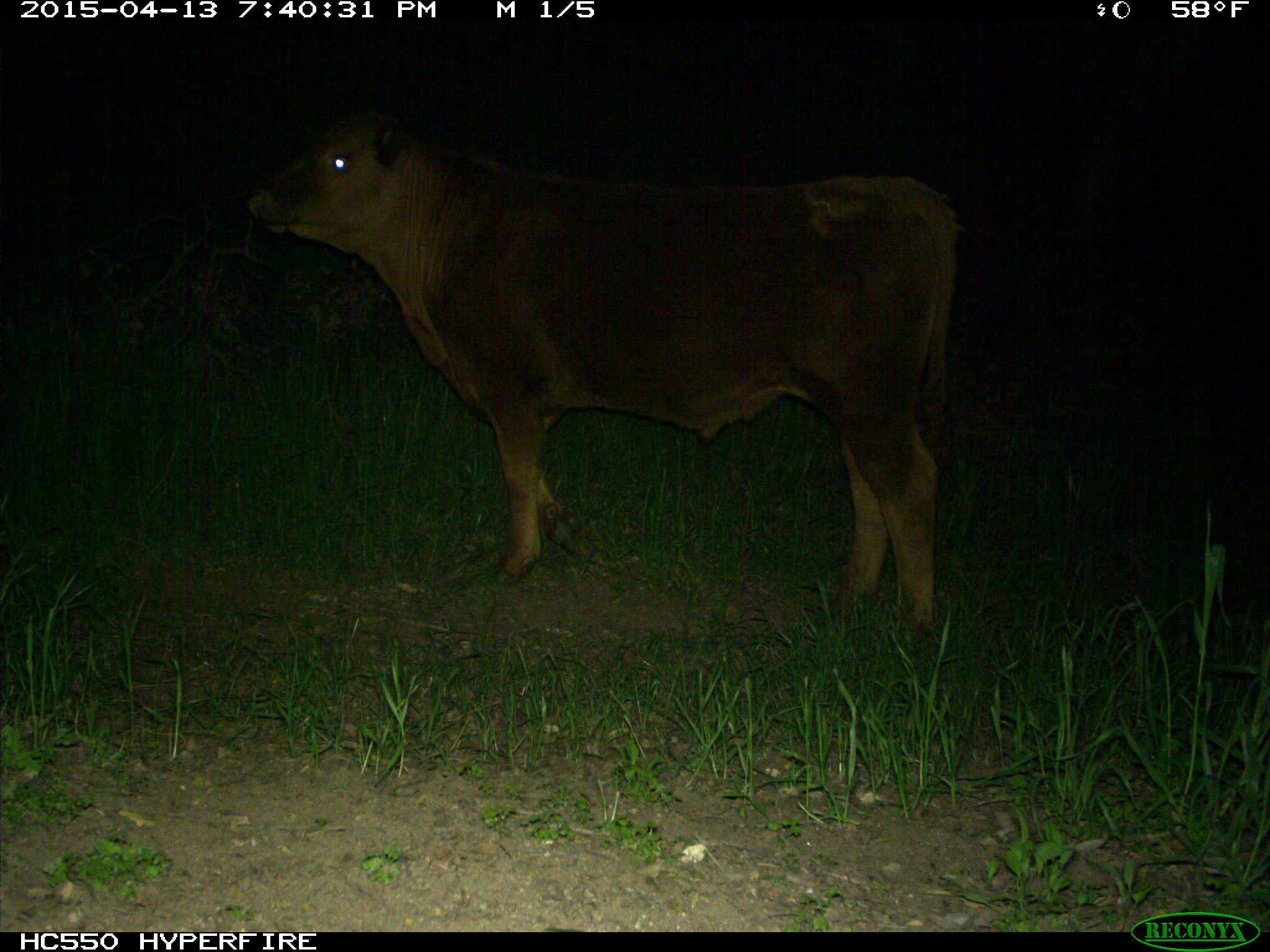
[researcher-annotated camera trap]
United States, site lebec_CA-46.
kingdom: Animalia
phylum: Chordata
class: Mammalia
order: Artiodactyla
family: Bovidae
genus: Bos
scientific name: Bos taurus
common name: domestic cow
Bos taurus (domestic cow).